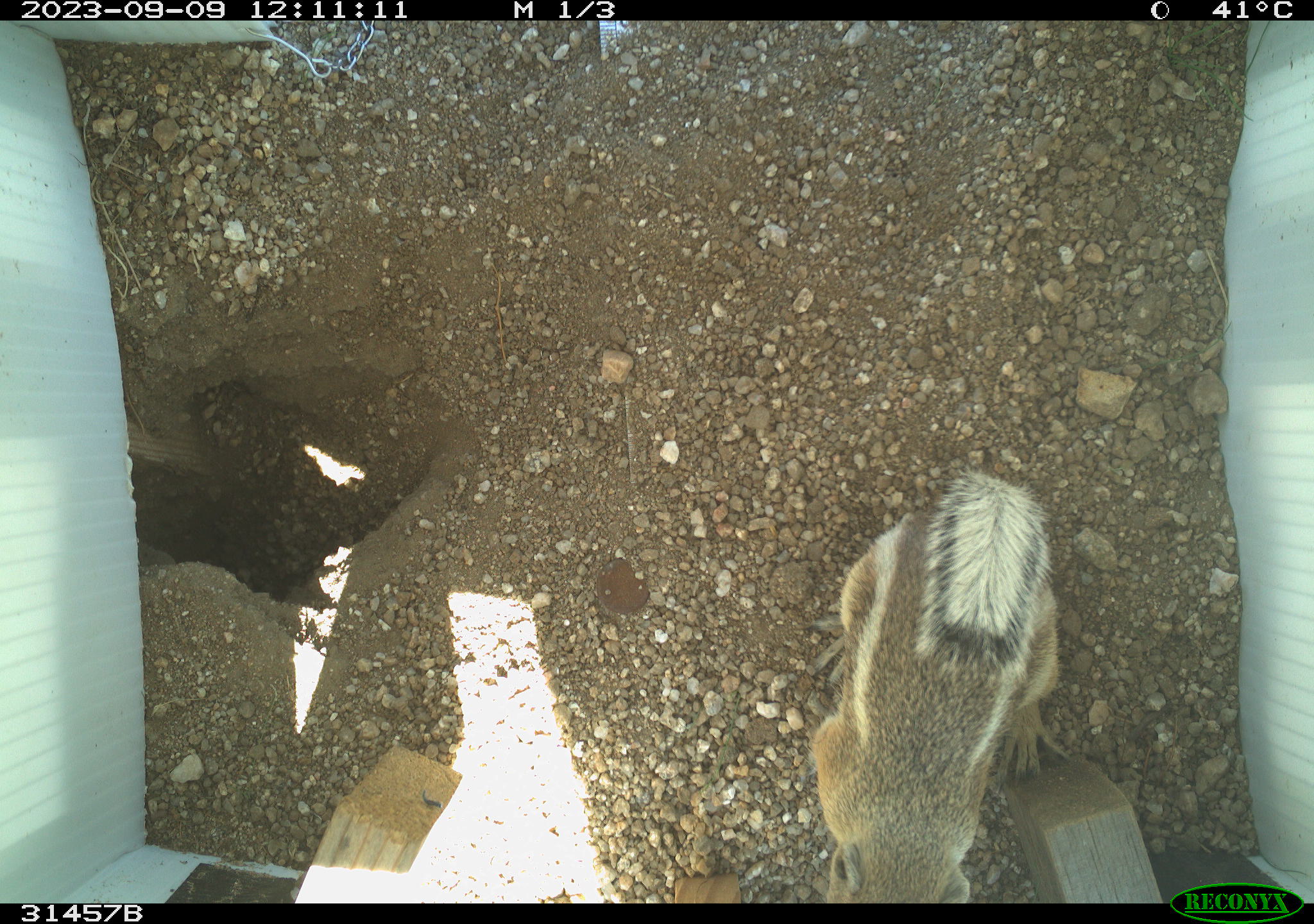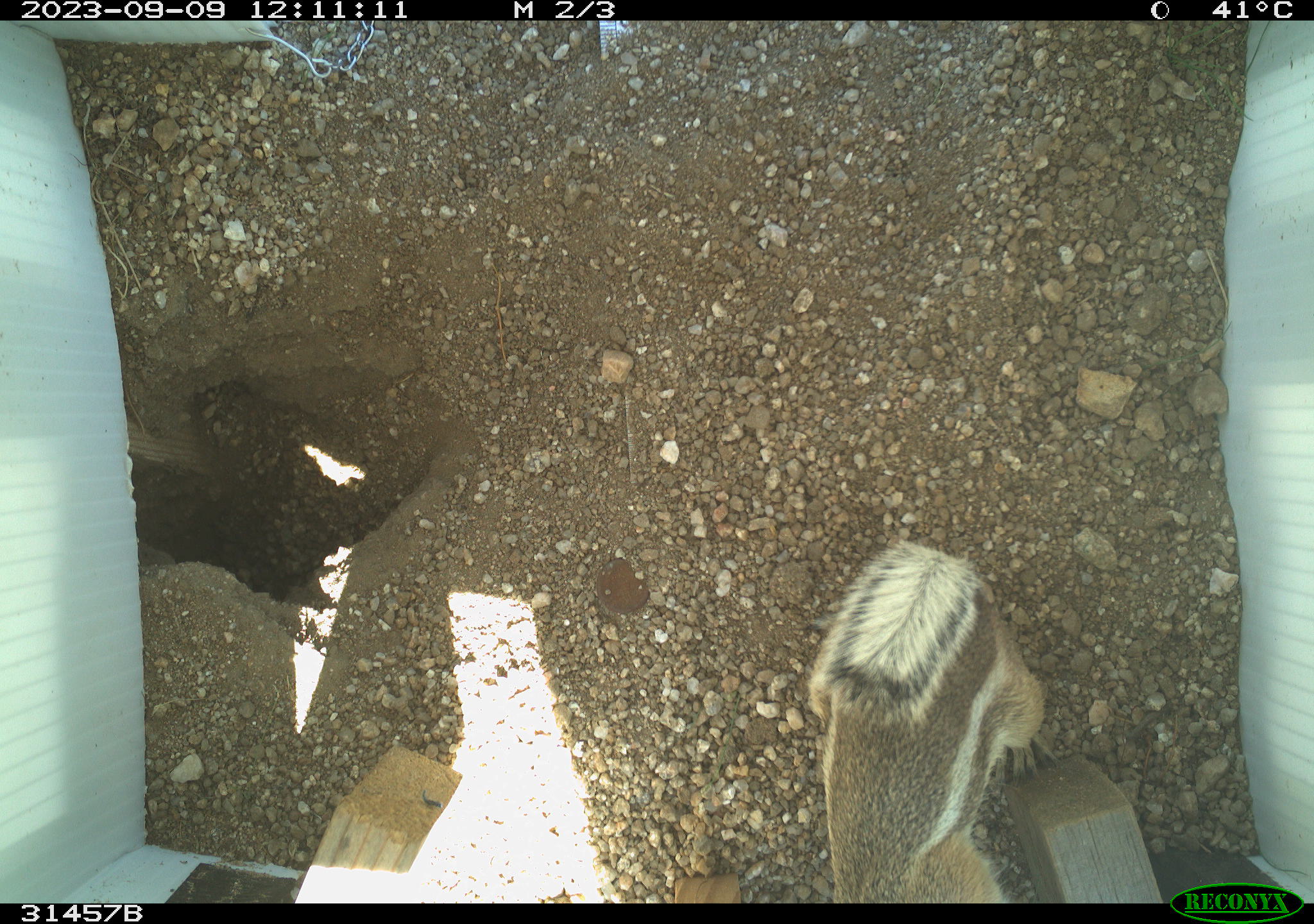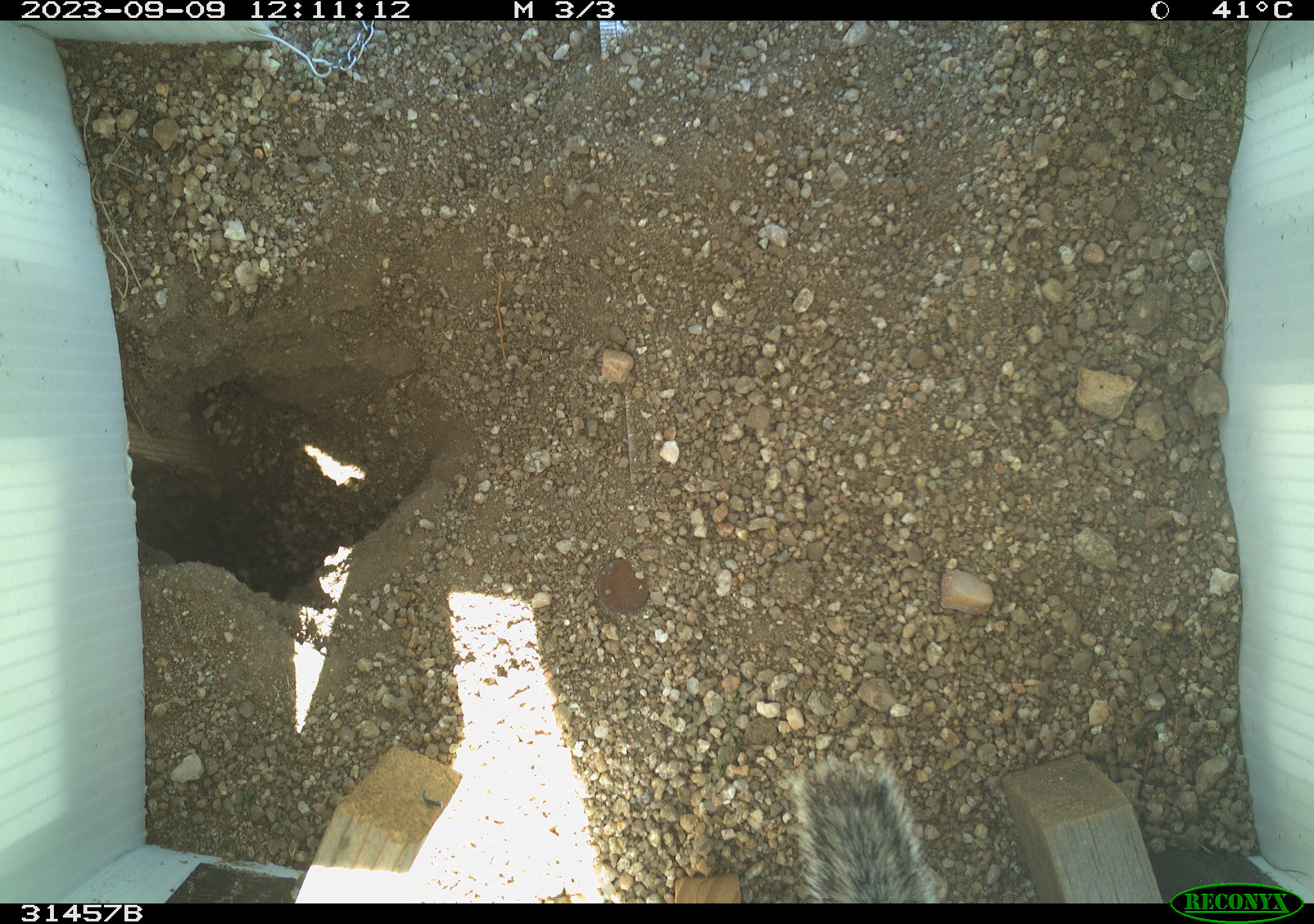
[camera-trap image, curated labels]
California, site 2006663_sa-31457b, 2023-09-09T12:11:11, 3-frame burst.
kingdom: Animalia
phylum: Chordata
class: Mammalia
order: Rodentia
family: Sciuridae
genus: Ammospermophilus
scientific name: Ammospermophilus leucurus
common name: white-tailed antelope squirrel